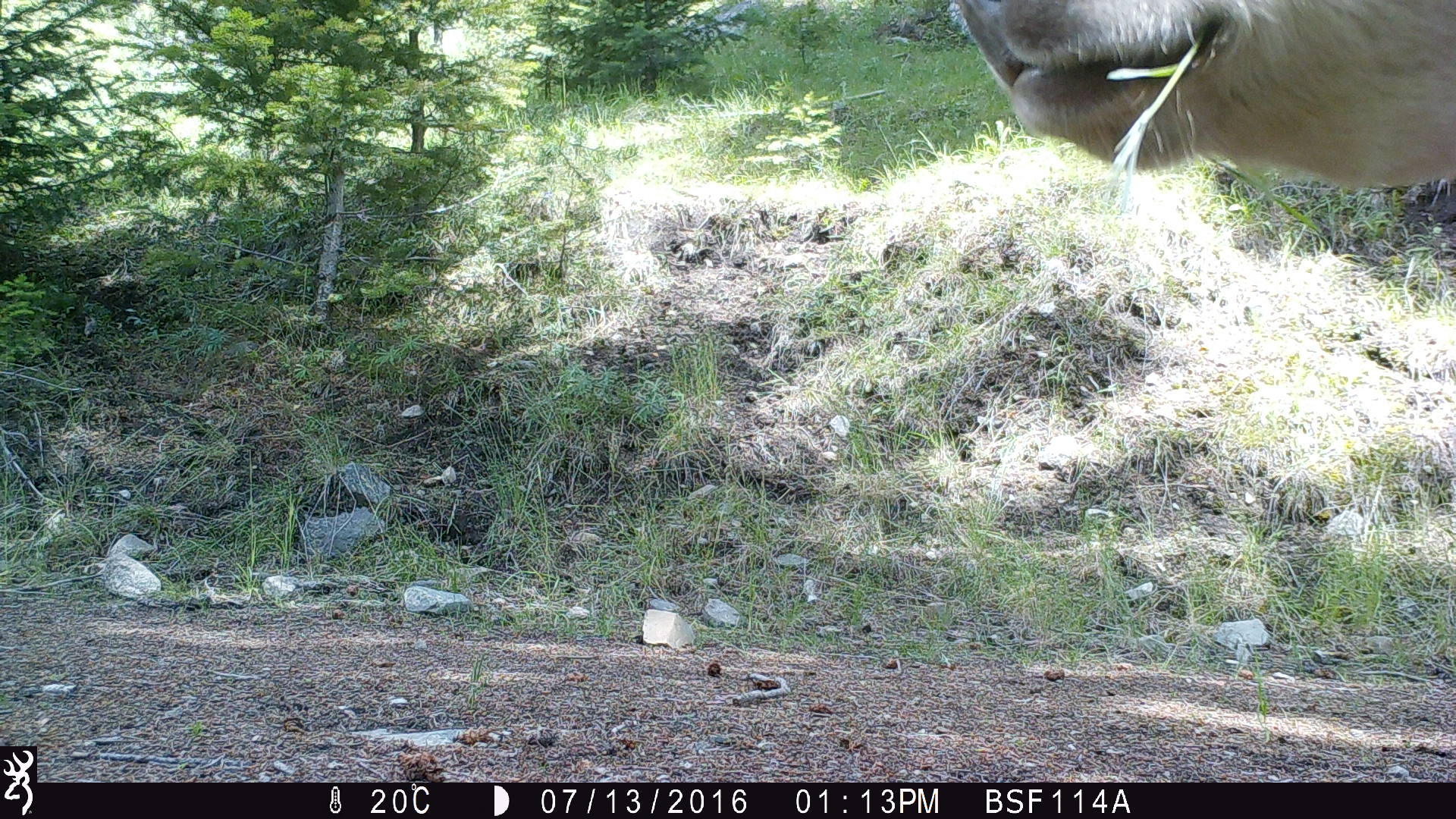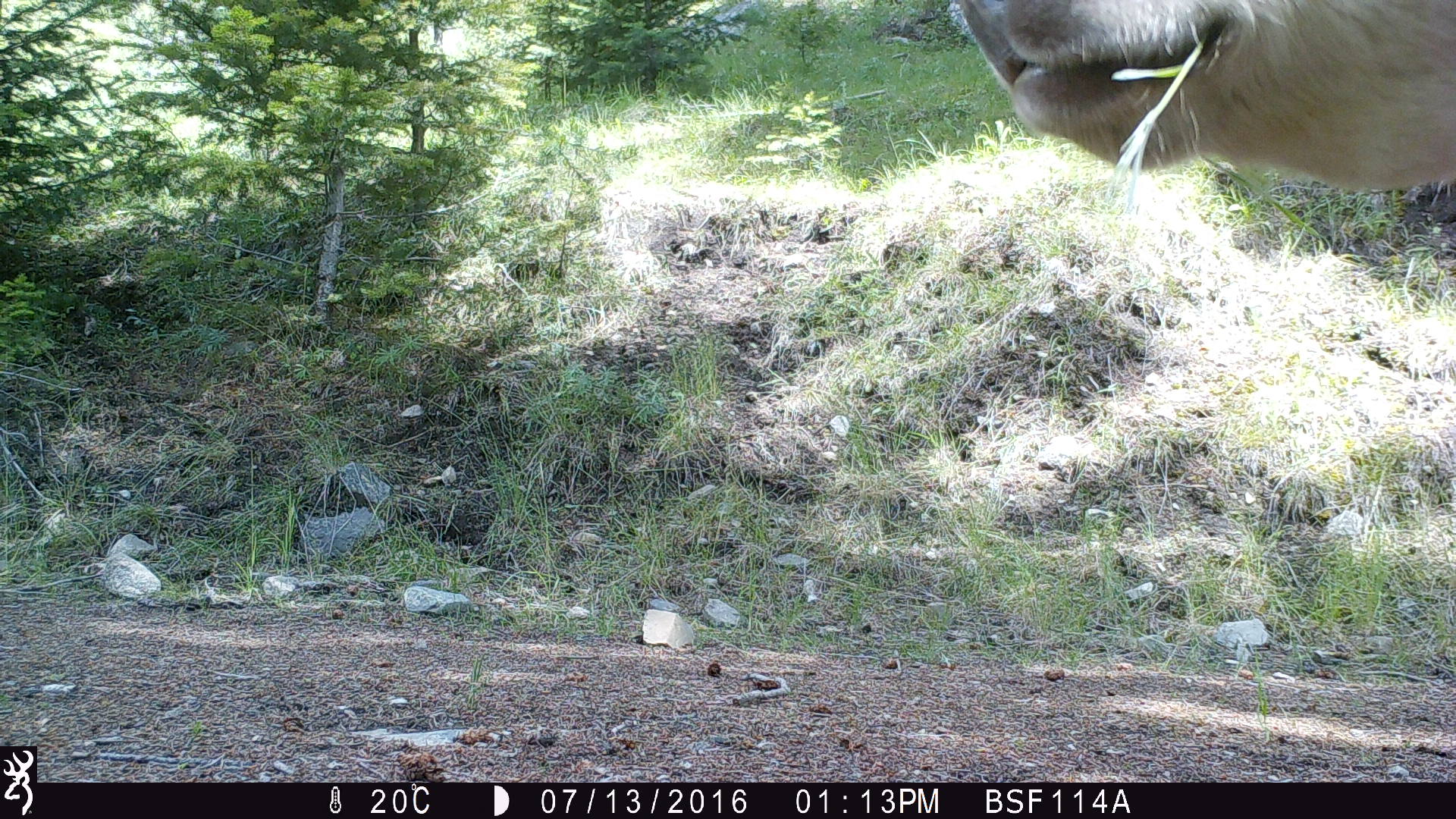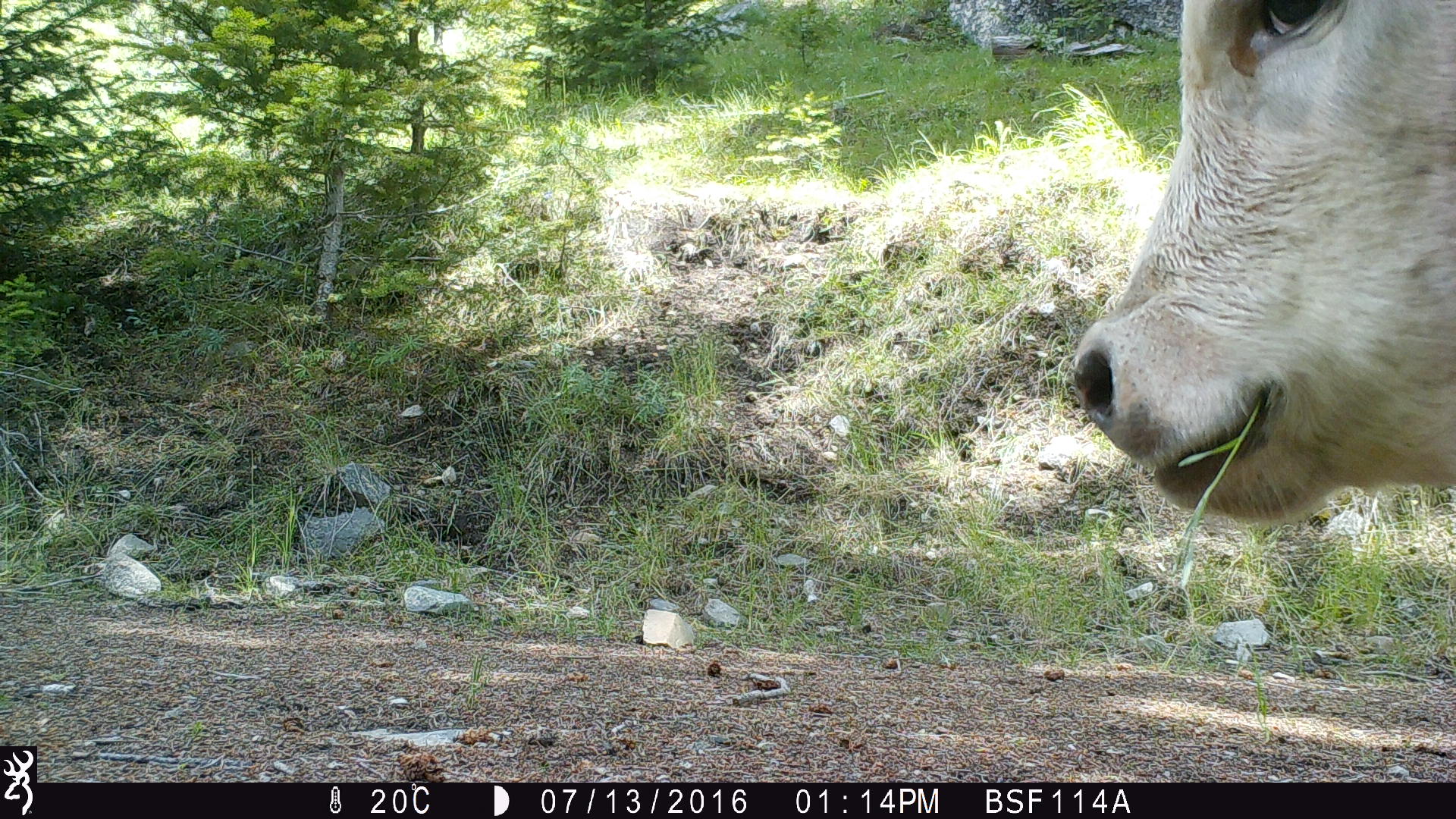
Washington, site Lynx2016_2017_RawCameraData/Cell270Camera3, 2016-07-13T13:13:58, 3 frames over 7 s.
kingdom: Animalia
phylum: Chordata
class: Mammalia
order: Artiodactyla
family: Bovidae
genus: Bos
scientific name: Bos taurus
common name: domestic cattle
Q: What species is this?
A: Domestic cattle (Bos taurus).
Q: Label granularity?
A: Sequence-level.